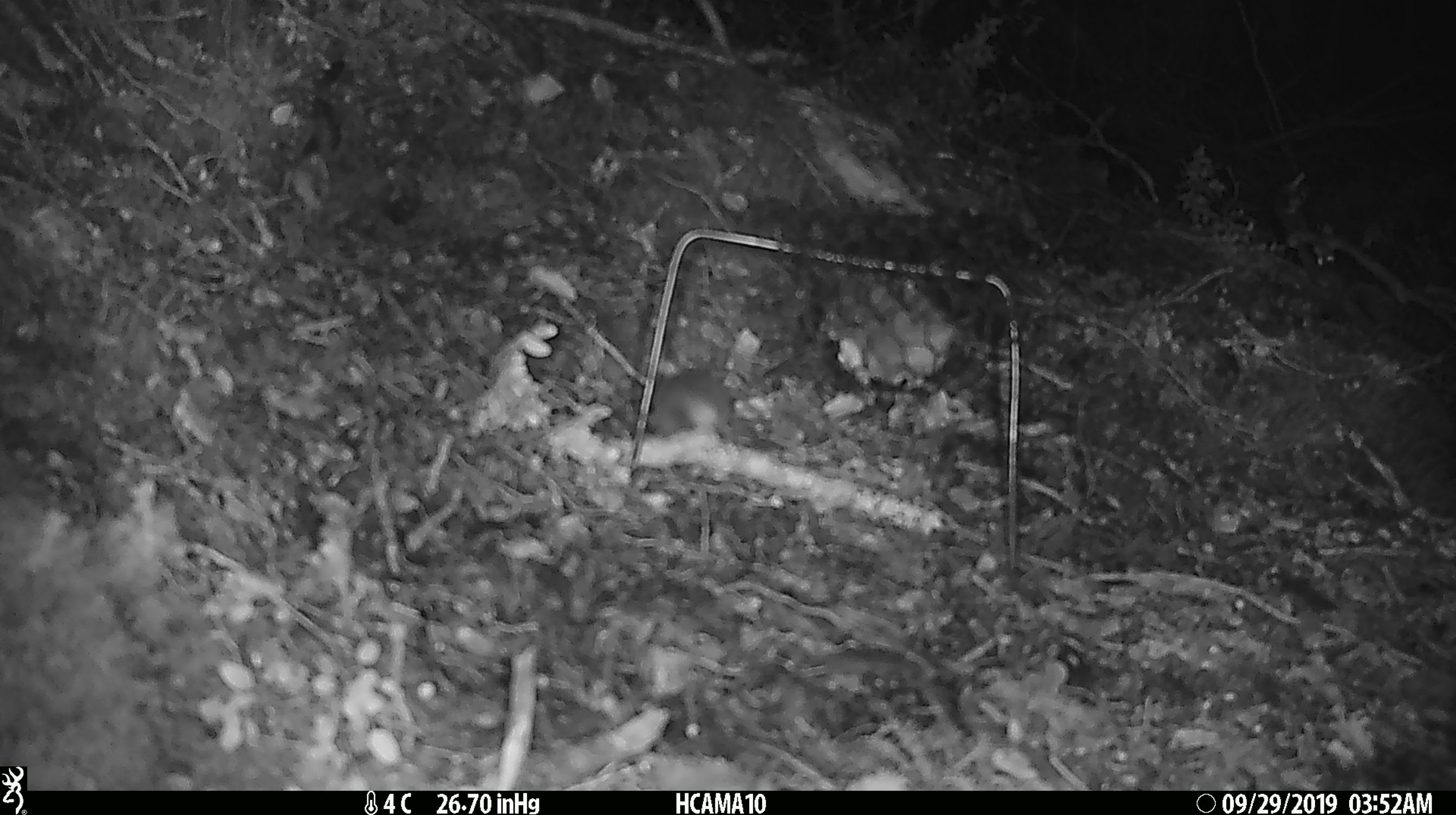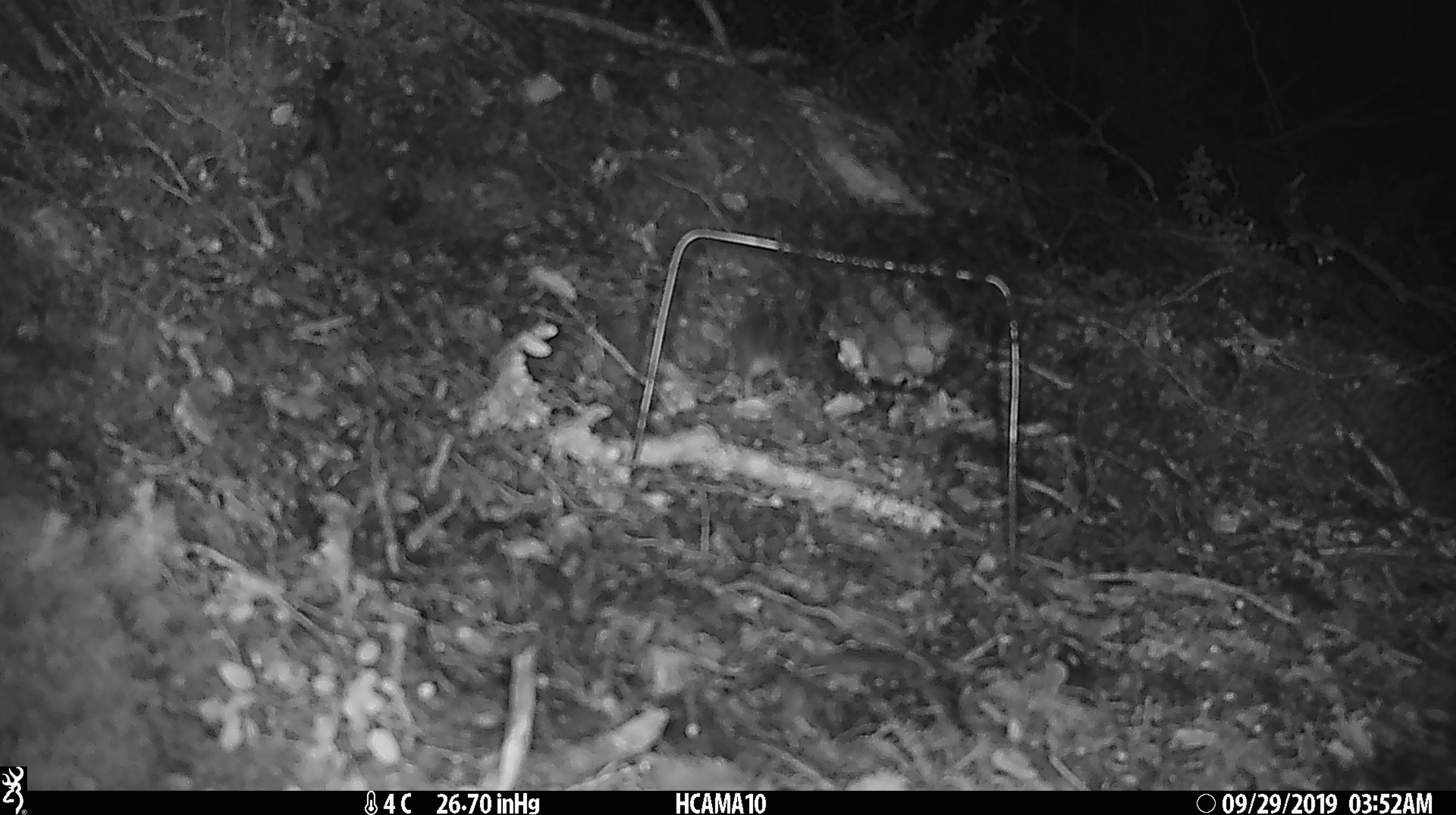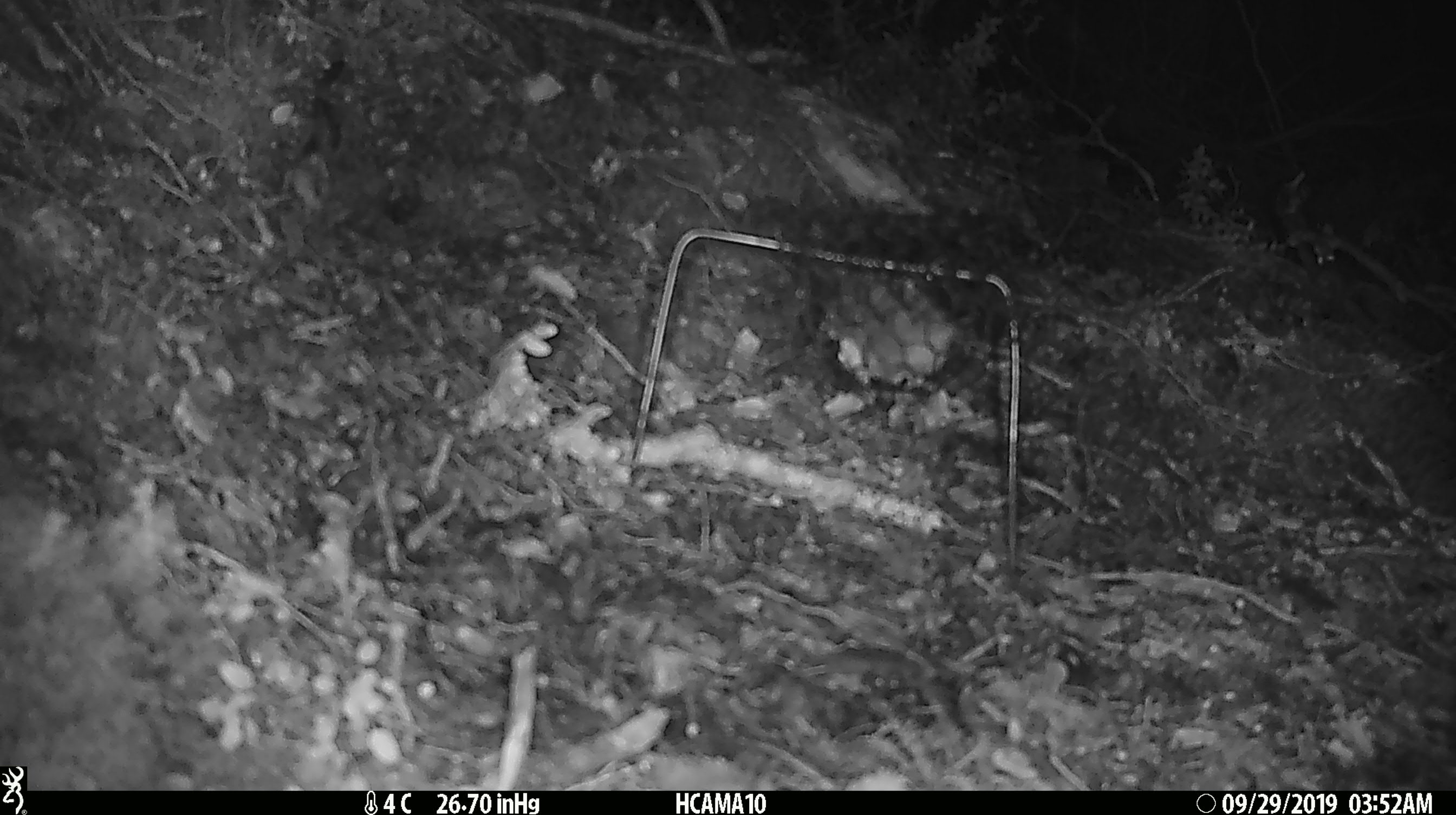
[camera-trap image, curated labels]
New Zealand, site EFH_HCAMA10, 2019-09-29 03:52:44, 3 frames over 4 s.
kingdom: Animalia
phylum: Chordata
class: Mammalia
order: Rodentia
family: Muridae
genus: Mus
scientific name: Mus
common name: mouse